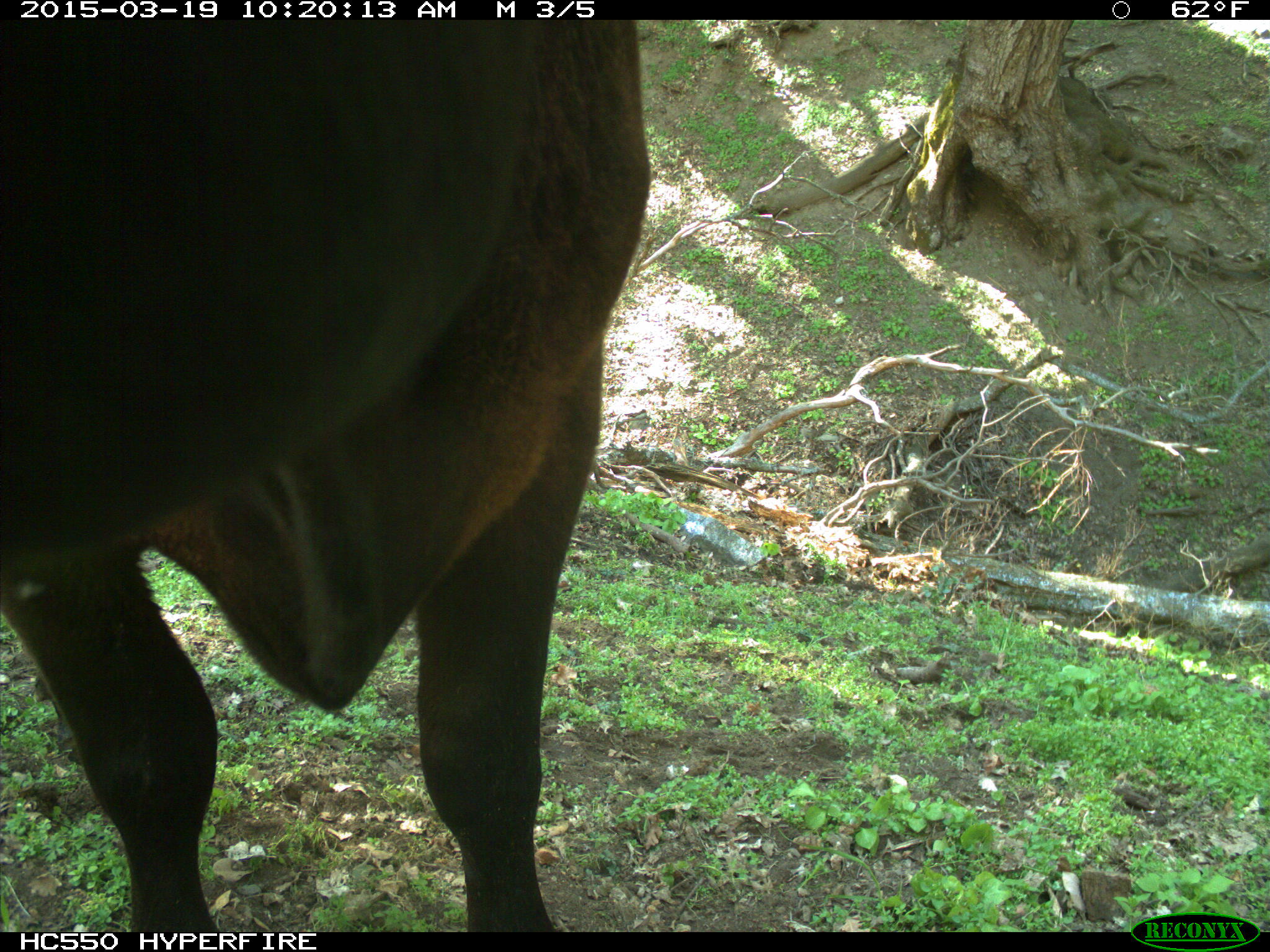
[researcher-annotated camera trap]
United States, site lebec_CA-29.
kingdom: Animalia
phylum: Chordata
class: Mammalia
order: Artiodactyla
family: Bovidae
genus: Bos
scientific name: Bos taurus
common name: domestic cow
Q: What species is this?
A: Bos taurus (domestic cow).